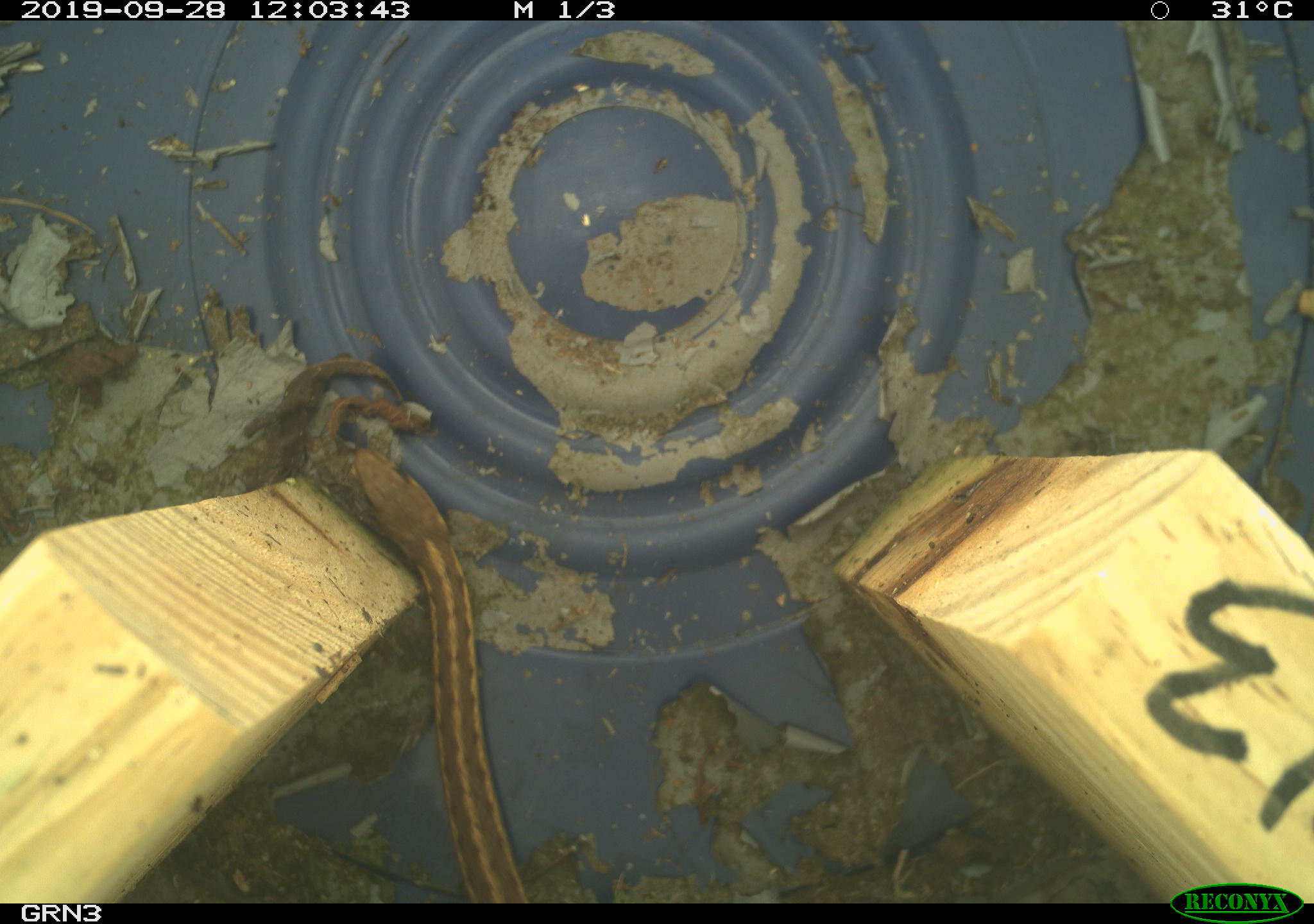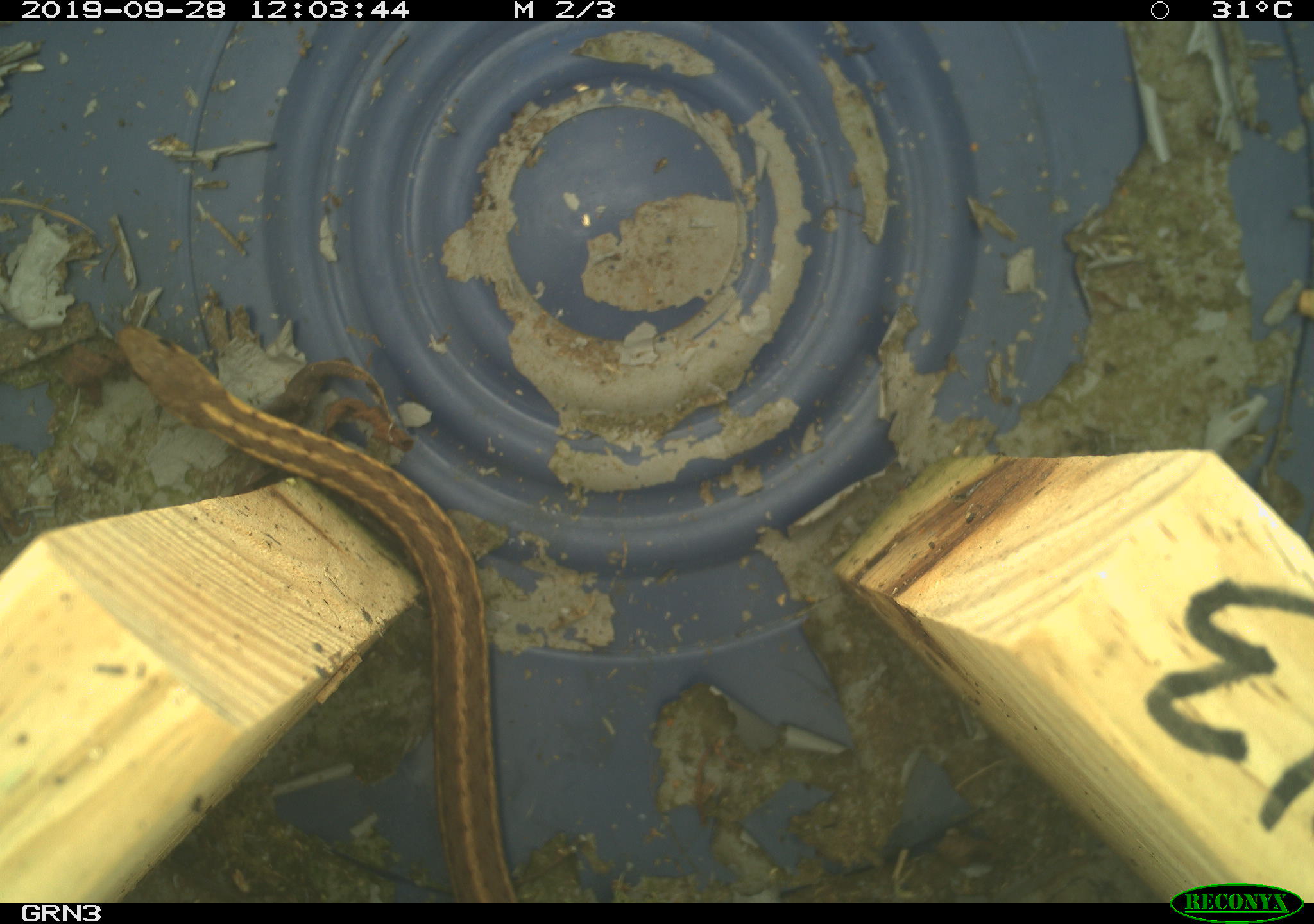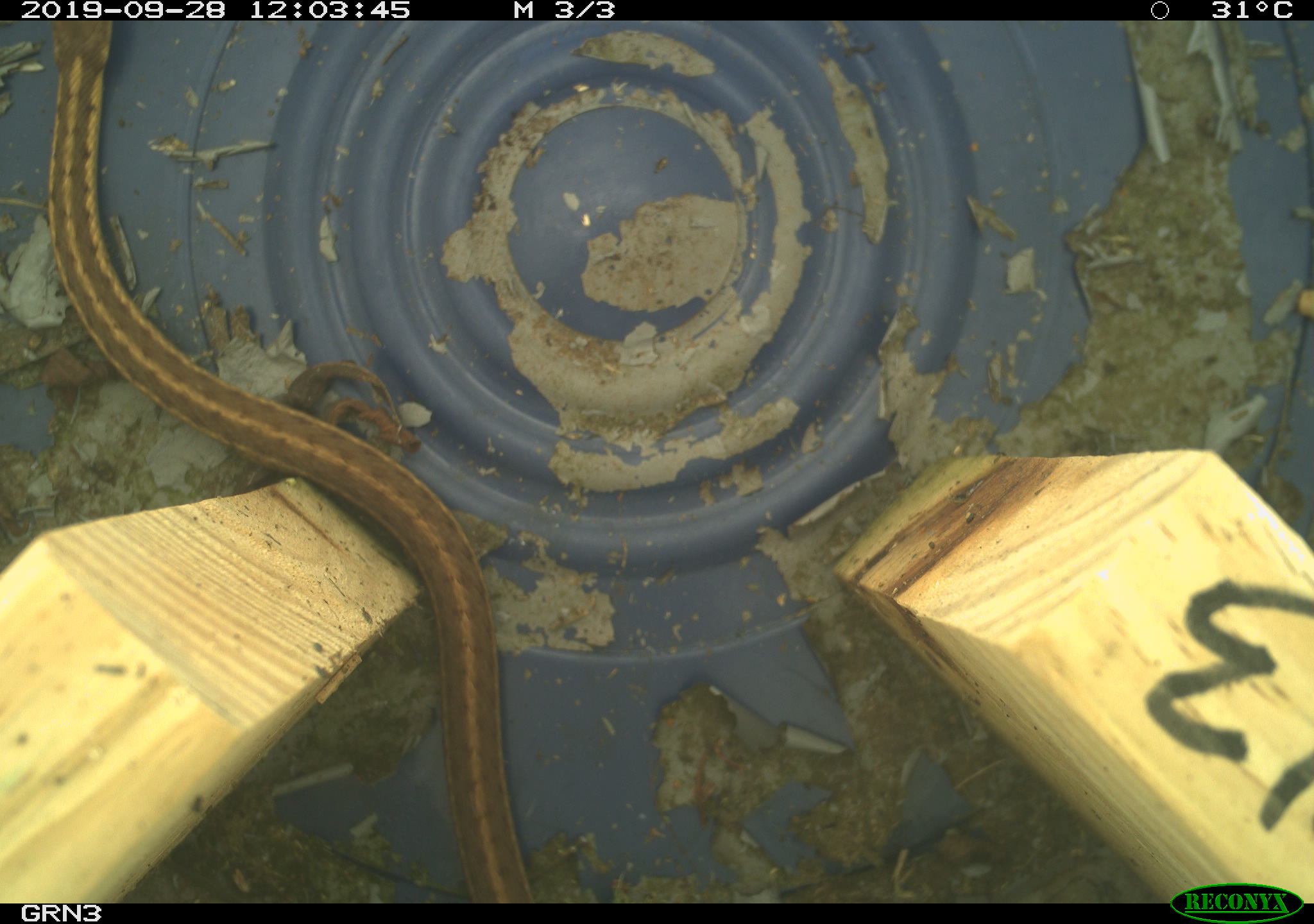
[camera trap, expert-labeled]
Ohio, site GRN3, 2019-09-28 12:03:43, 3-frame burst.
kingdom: Animalia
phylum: Chordata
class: Reptilia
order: Squamata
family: Colubridae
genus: Thamnophis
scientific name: Thamnophis sirtalis sirtalis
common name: eastern gartersnake